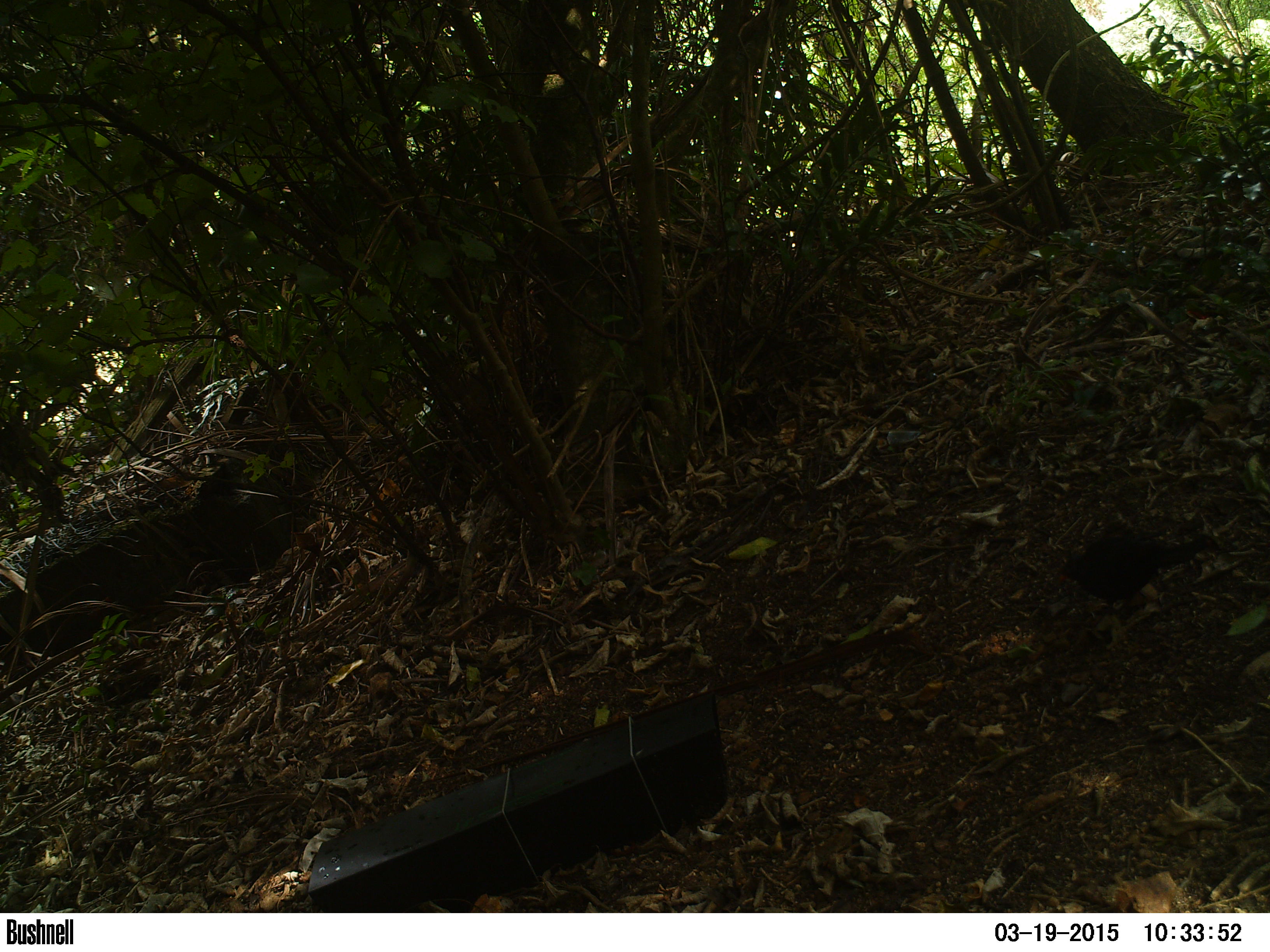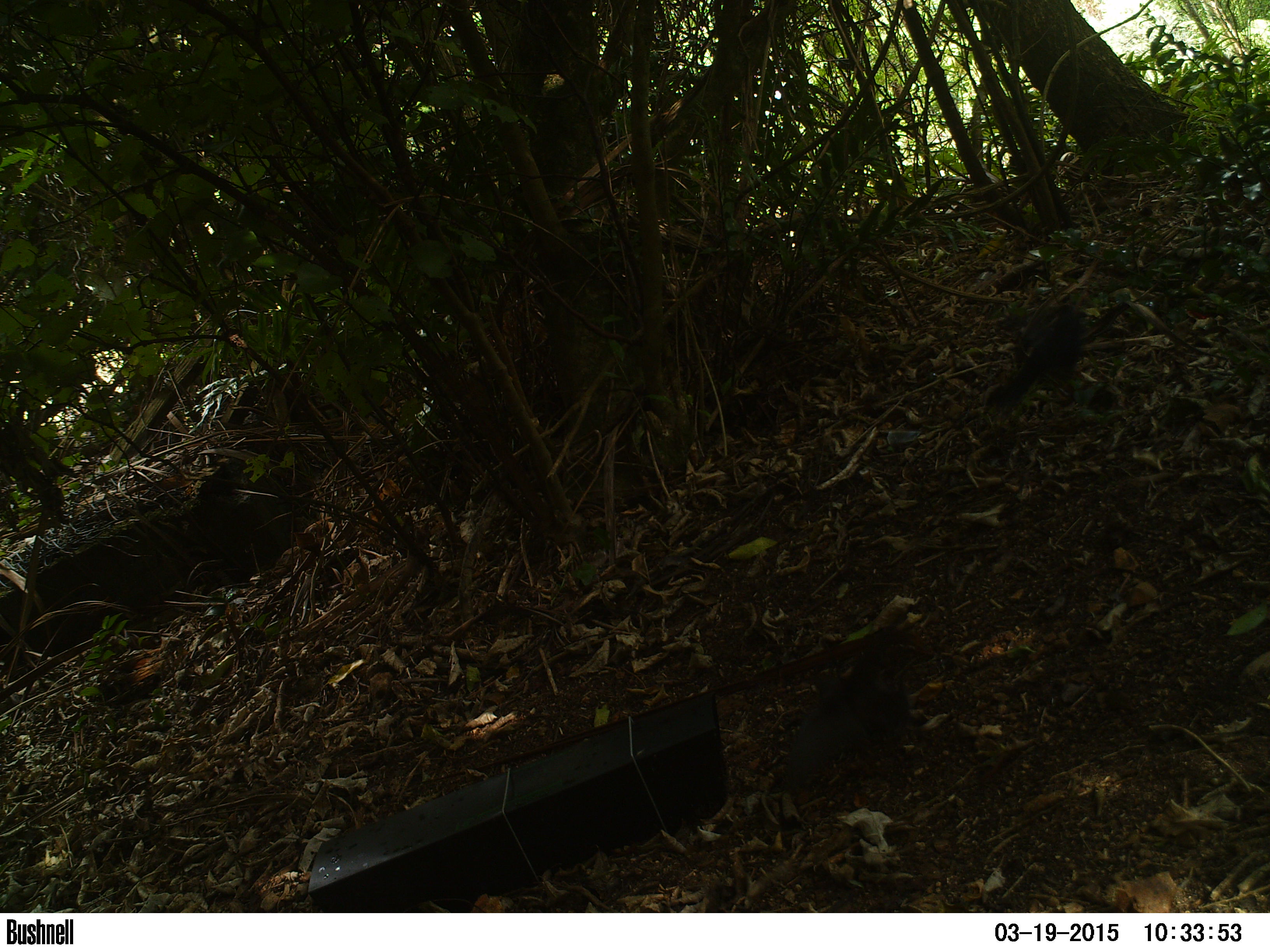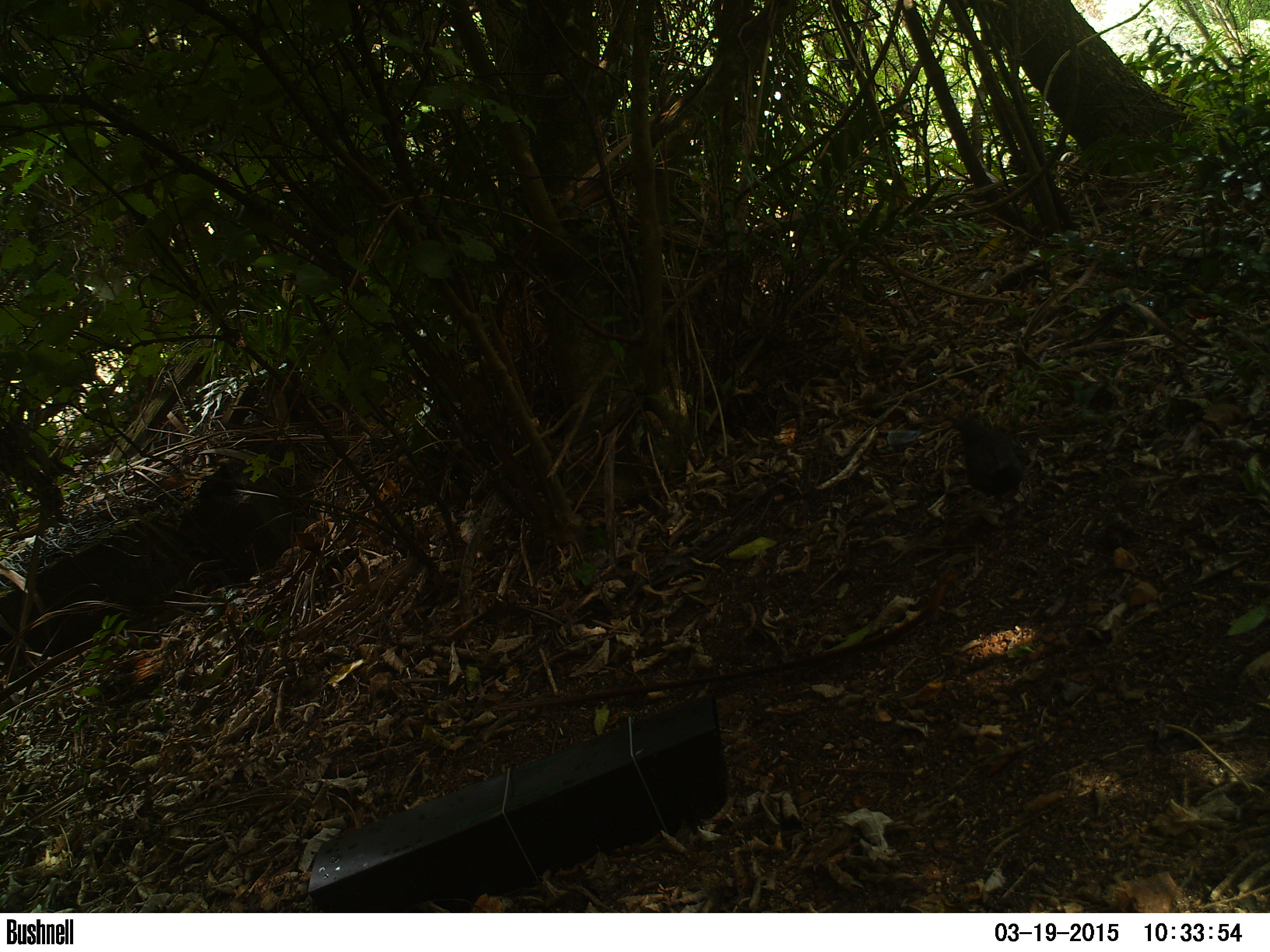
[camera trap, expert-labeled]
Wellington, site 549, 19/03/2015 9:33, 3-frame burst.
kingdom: Animalia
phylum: Chordata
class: Aves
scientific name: Aves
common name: bird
Bird (Aves).